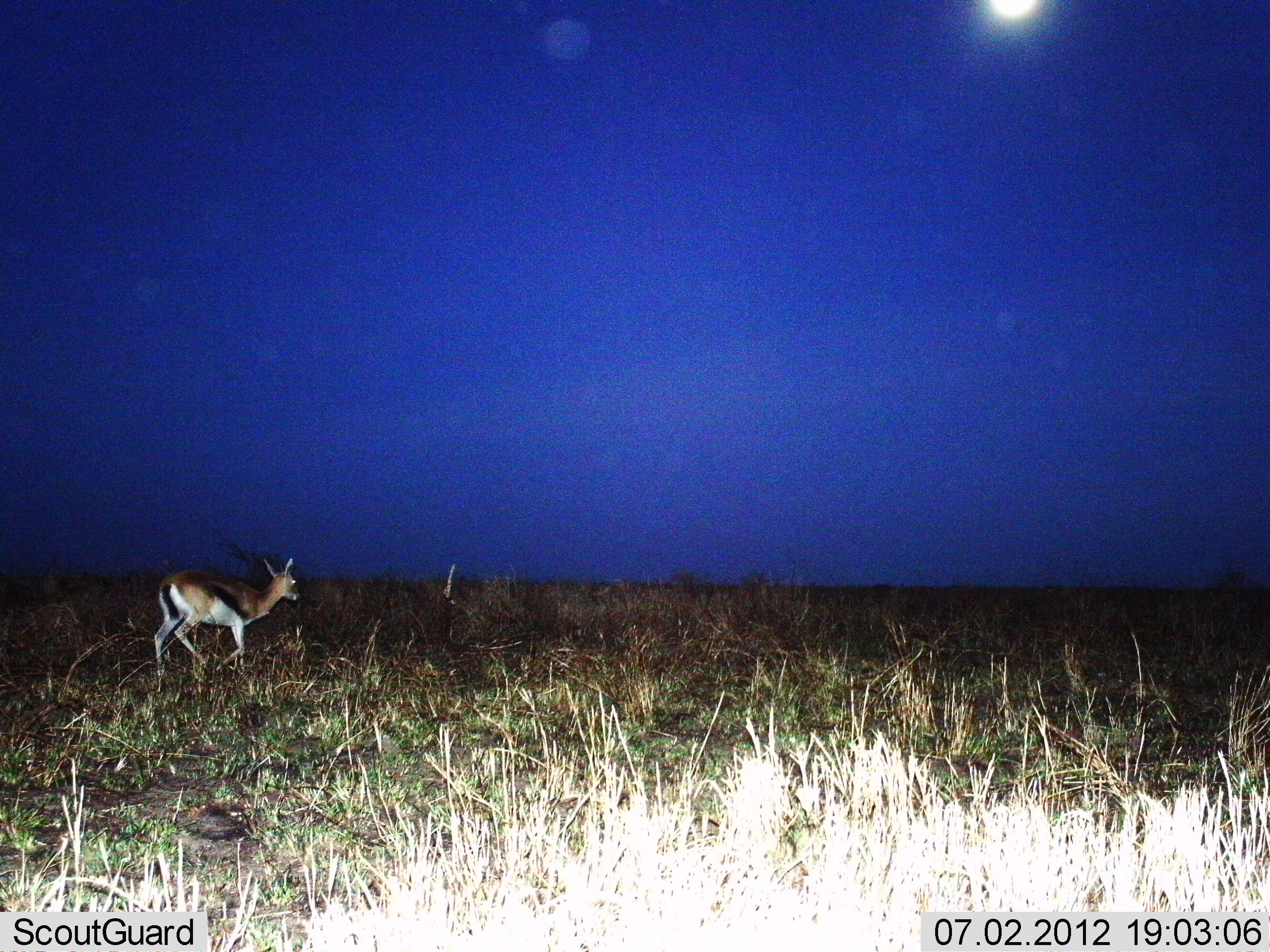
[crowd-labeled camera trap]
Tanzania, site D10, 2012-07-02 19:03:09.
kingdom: Animalia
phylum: Chordata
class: Mammalia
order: Artiodactyla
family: Bovidae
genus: Eudorcas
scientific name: Eudorcas thomsonii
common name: thomson's gazelle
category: gazellethomsons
Gazellethomsons (thomson's gazelle) (Eudorcas thomsonii), count 1. Behavior (volunteer vote fractions): standing 10%, resting 0%, moving 90%, interacting 0%. Young present (vote fraction): 0%. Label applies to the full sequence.